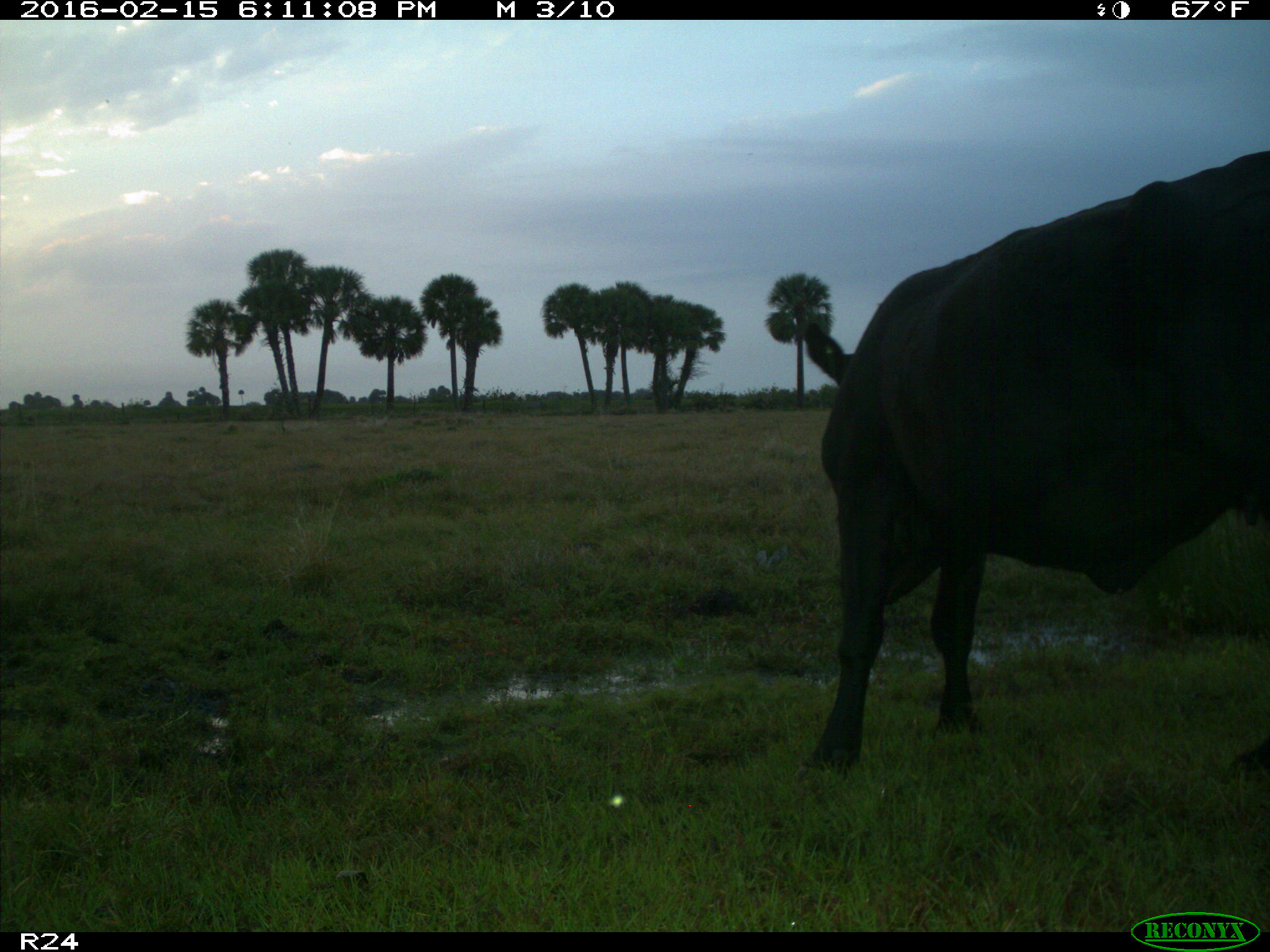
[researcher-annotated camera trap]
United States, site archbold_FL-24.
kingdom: Animalia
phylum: Chordata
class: Mammalia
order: Artiodactyla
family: Bovidae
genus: Bos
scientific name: Bos taurus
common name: domestic cow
Bos taurus (domestic cow).